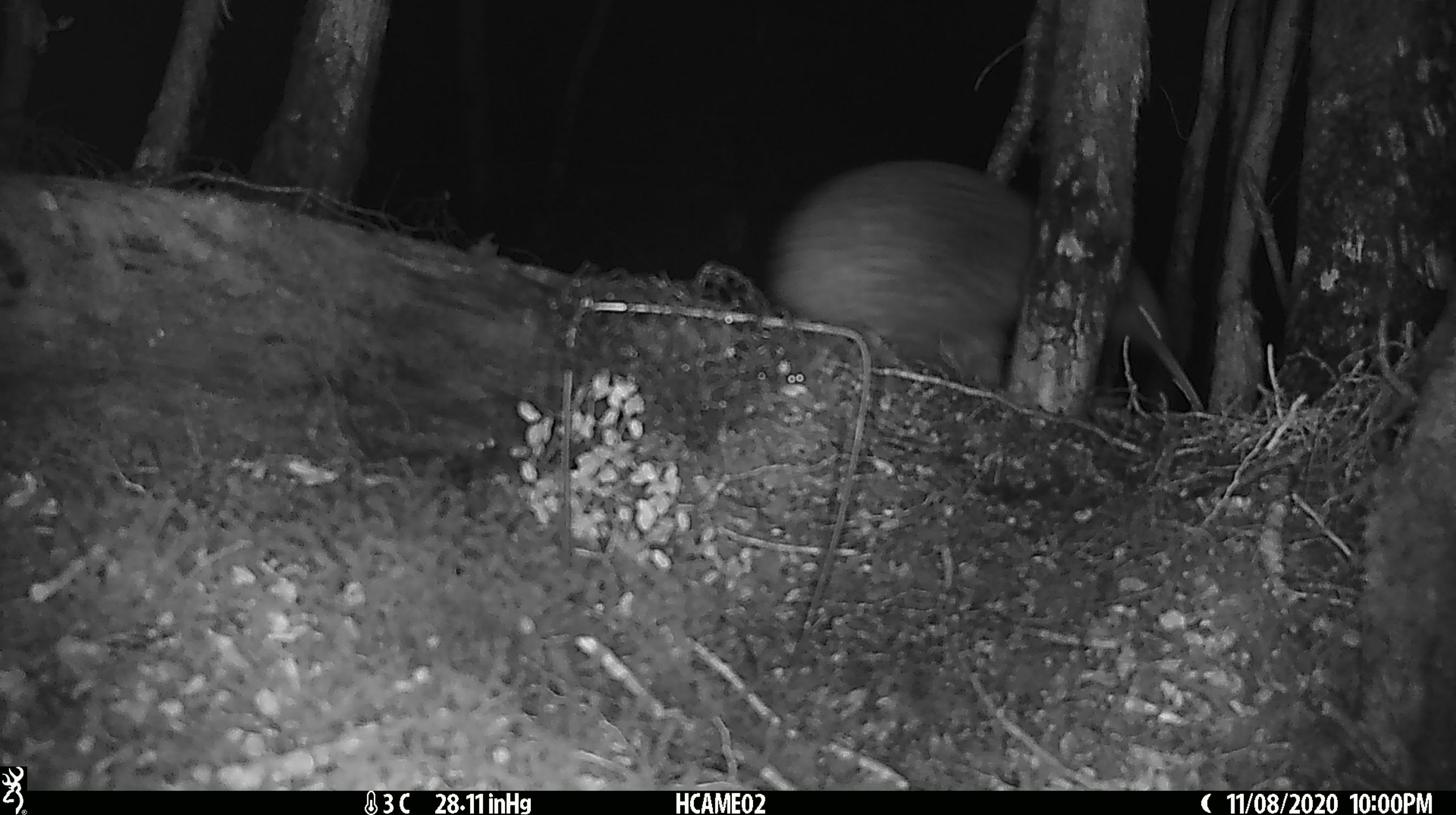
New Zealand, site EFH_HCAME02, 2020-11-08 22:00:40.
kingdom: Animalia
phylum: Chordata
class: Aves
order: Apterygiformes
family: Apterygidae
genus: Apteryx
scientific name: Apteryx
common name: kiwi